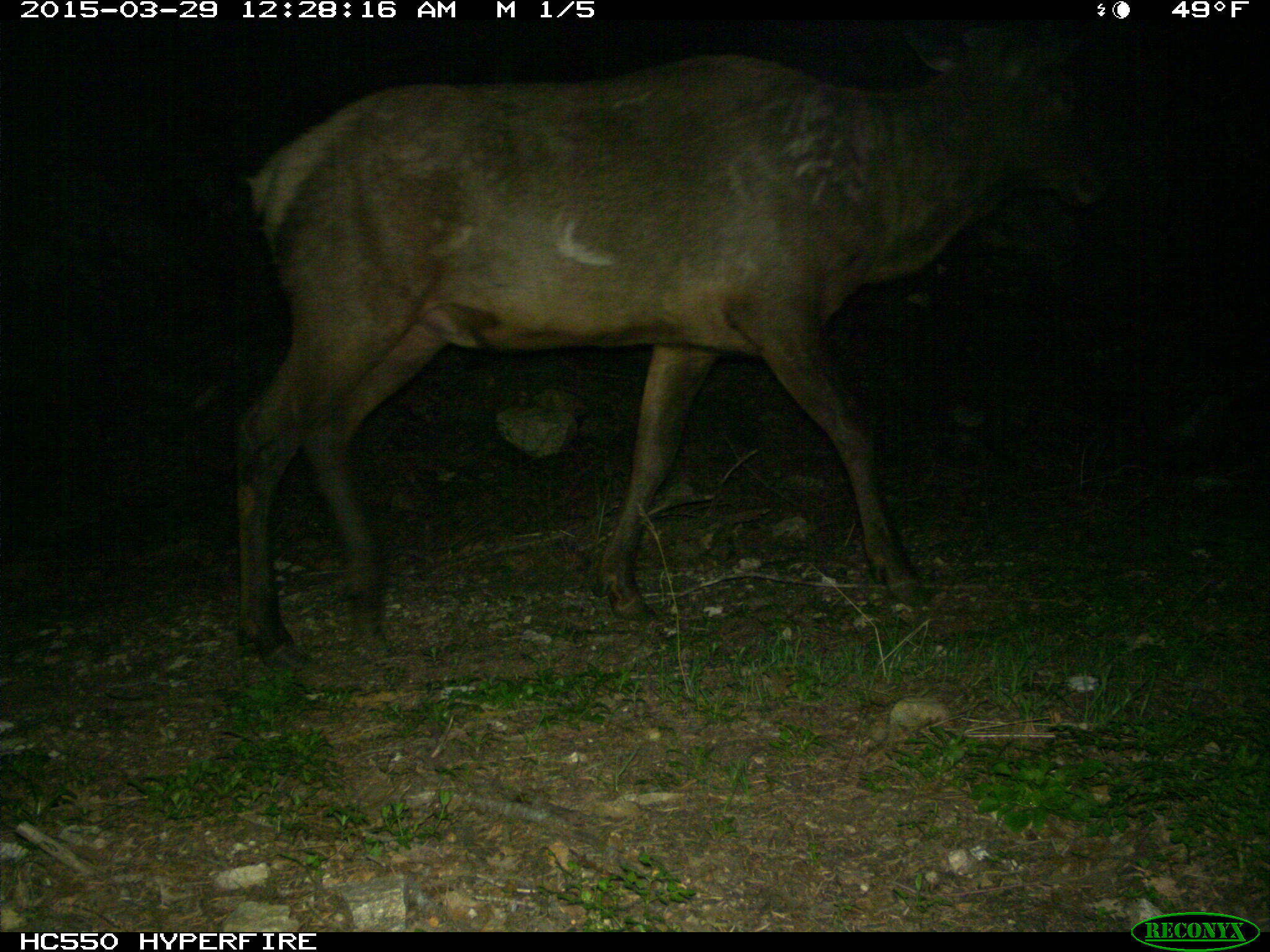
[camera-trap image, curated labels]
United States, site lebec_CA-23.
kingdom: Animalia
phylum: Chordata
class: Mammalia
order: Artiodactyla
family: Cervidae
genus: Cervus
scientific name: Cervus canadensis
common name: elk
Cervus canadensis (elk).